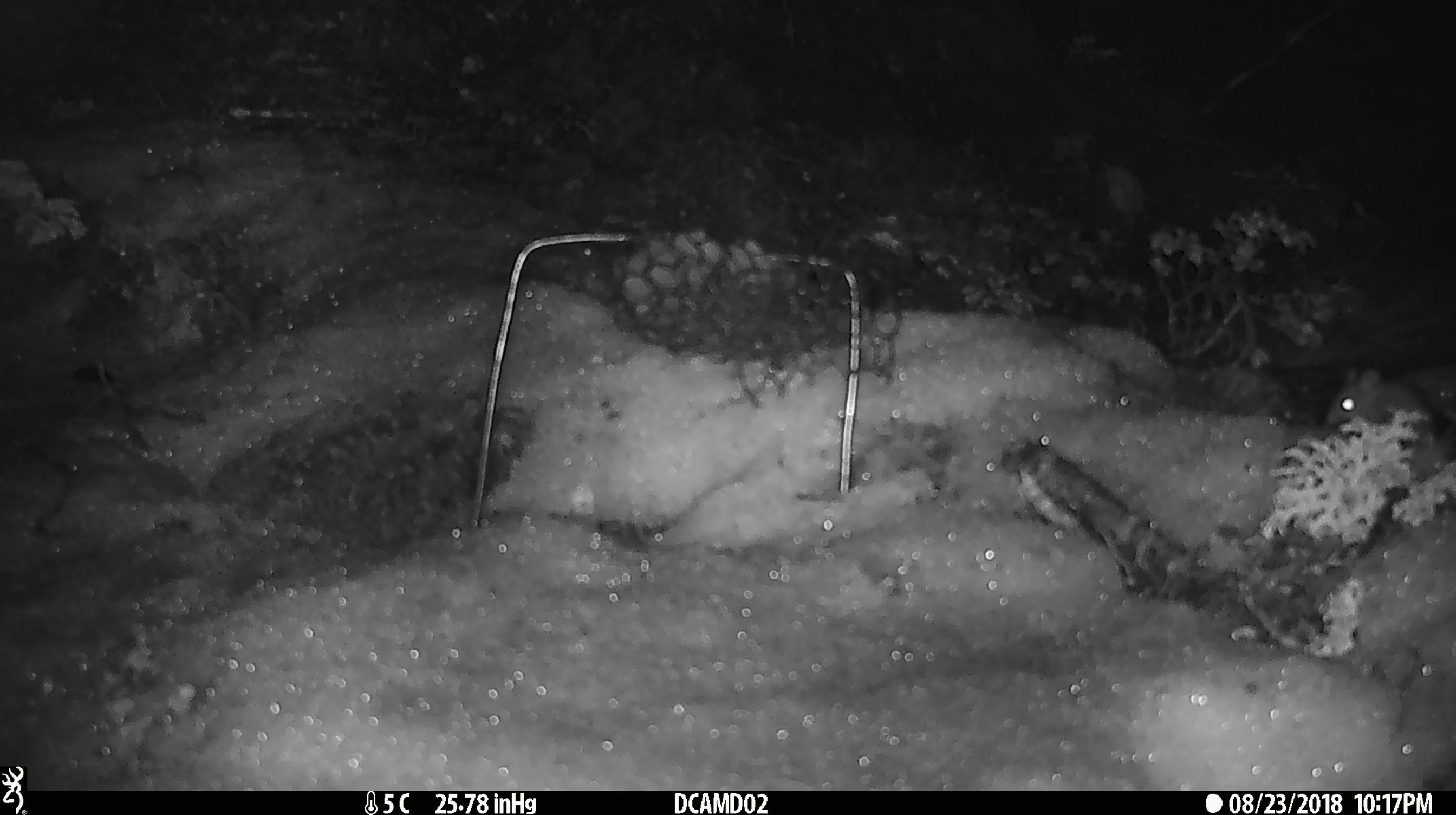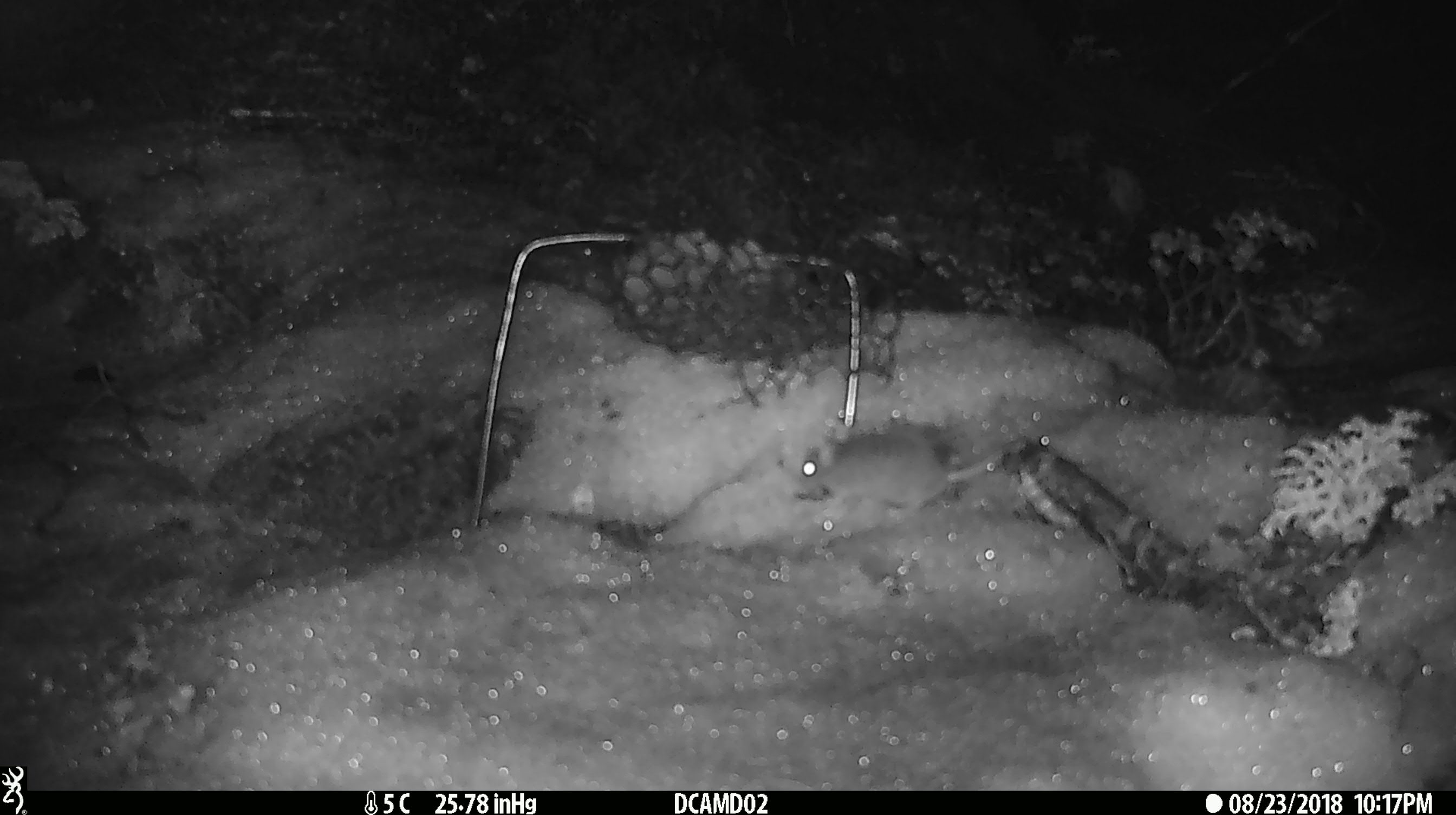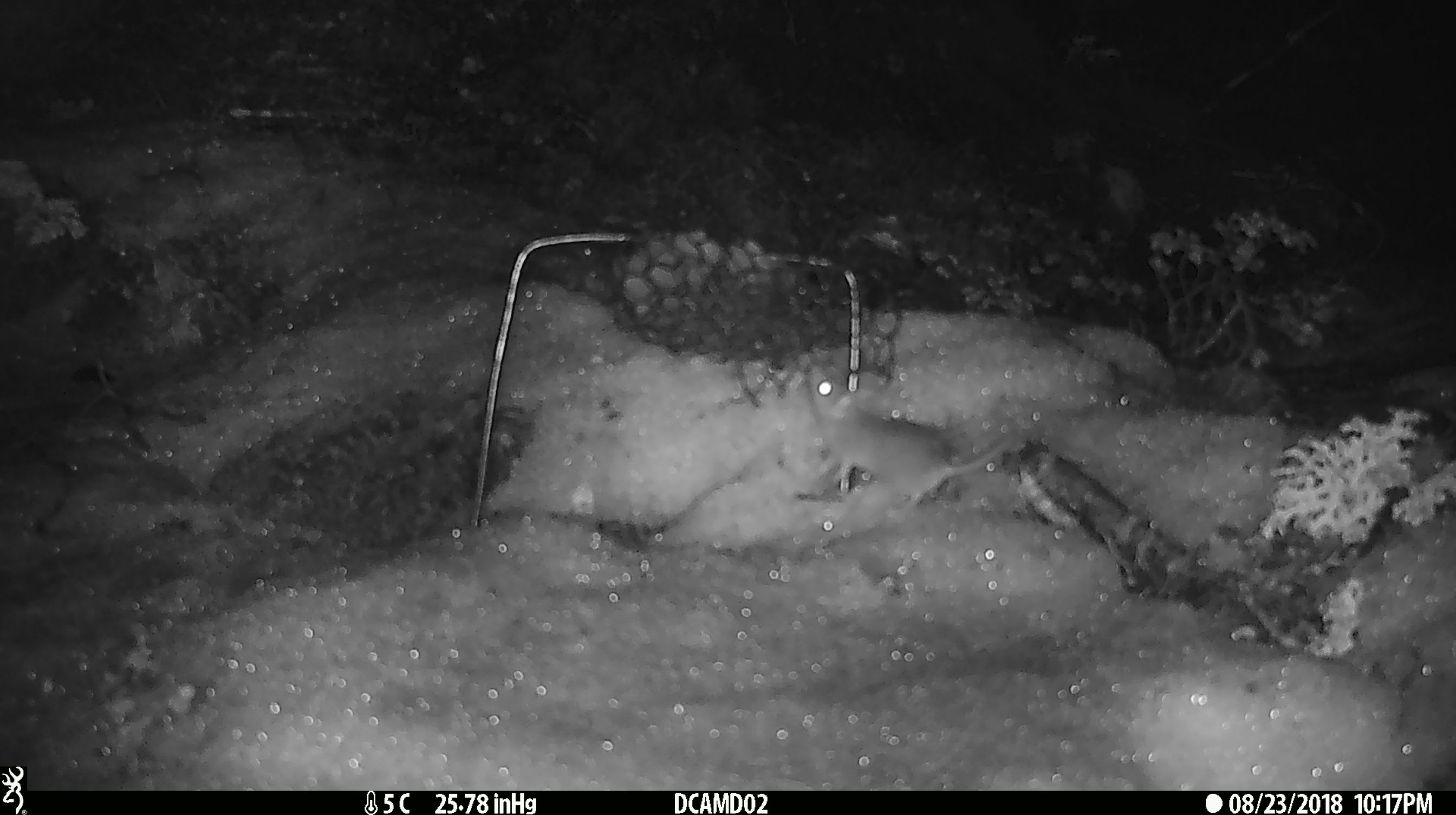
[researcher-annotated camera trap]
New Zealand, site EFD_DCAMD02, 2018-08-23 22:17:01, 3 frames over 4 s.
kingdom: Animalia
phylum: Chordata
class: Mammalia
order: Rodentia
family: Muridae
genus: Mus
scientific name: Mus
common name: mouse